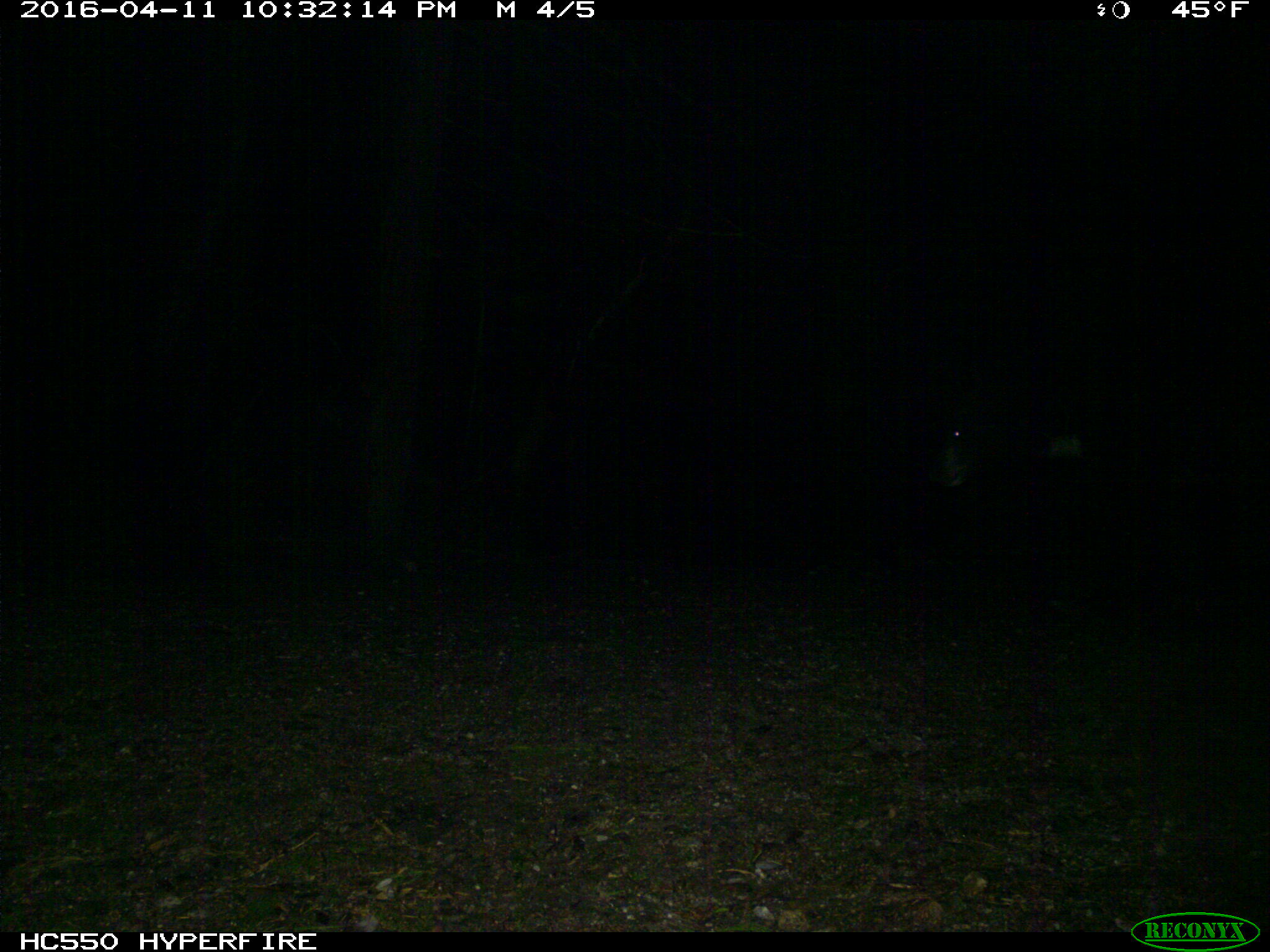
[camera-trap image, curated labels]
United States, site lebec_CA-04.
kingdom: Animalia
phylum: Chordata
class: Mammalia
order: Carnivora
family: Ursidae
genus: Ursus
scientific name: Ursus americanus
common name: american black bear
Ursus americanus (american black bear).